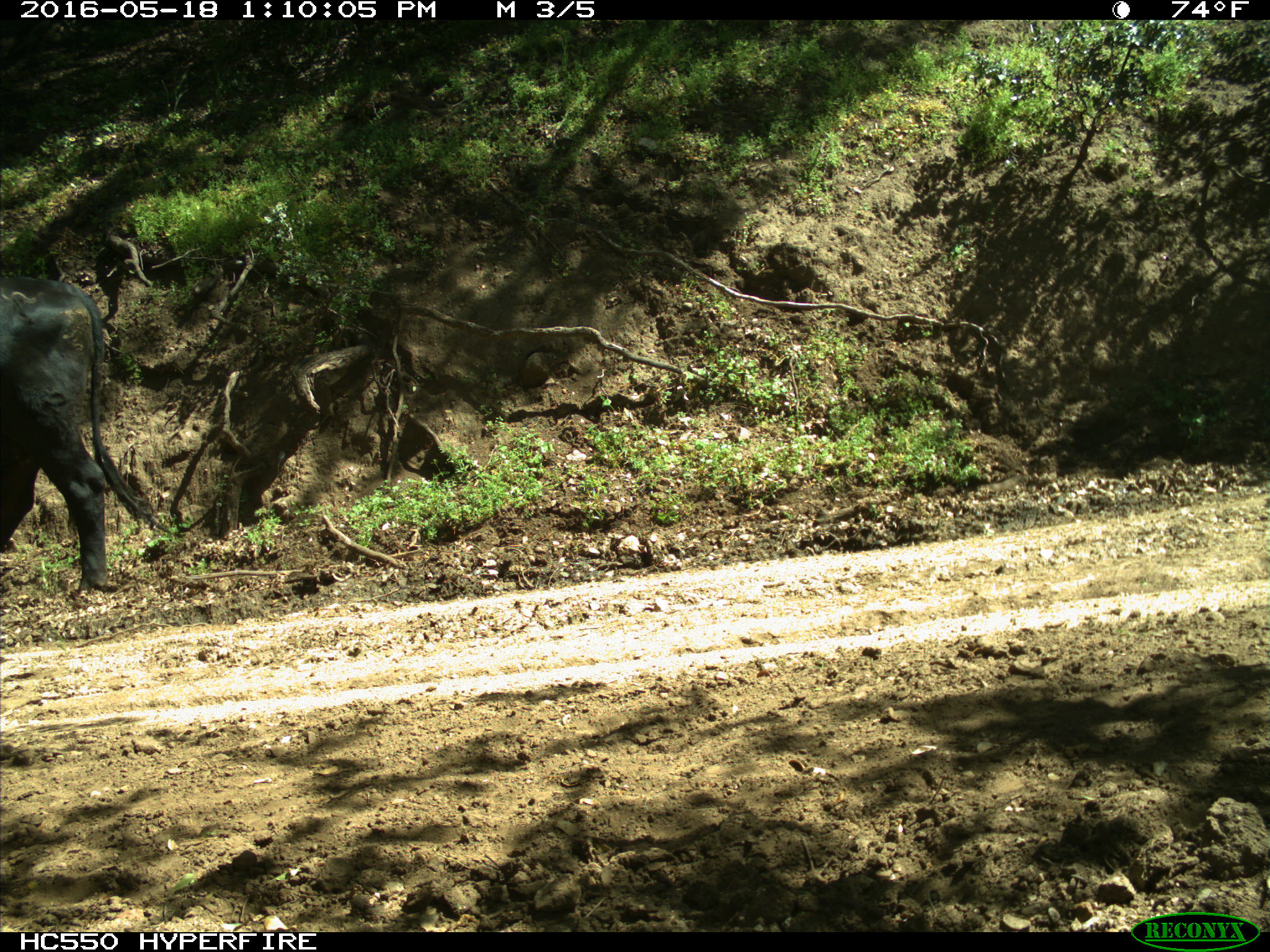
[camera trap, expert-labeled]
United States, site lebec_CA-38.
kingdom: Animalia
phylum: Chordata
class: Mammalia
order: Artiodactyla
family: Bovidae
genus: Bos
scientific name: Bos taurus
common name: domestic cow